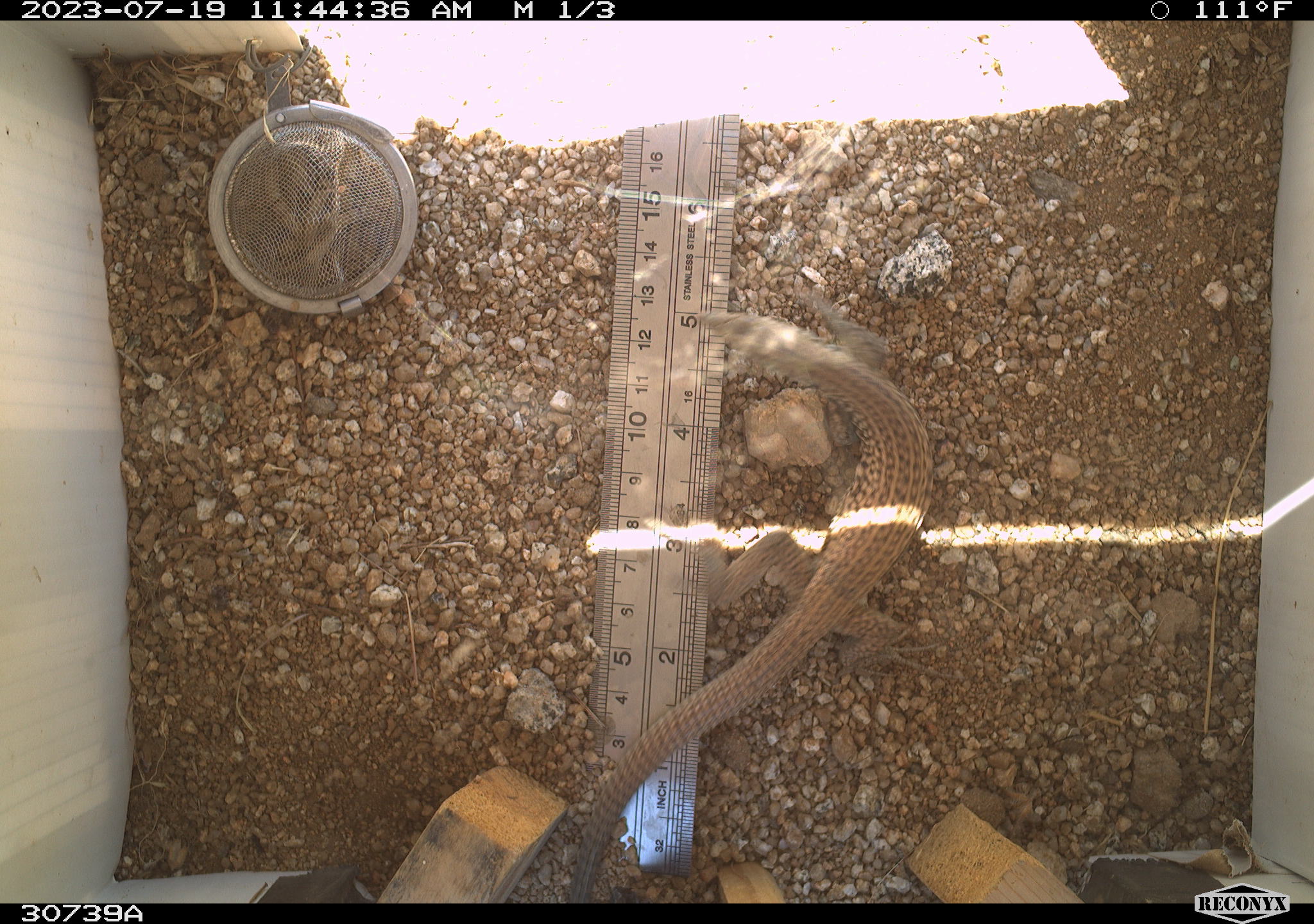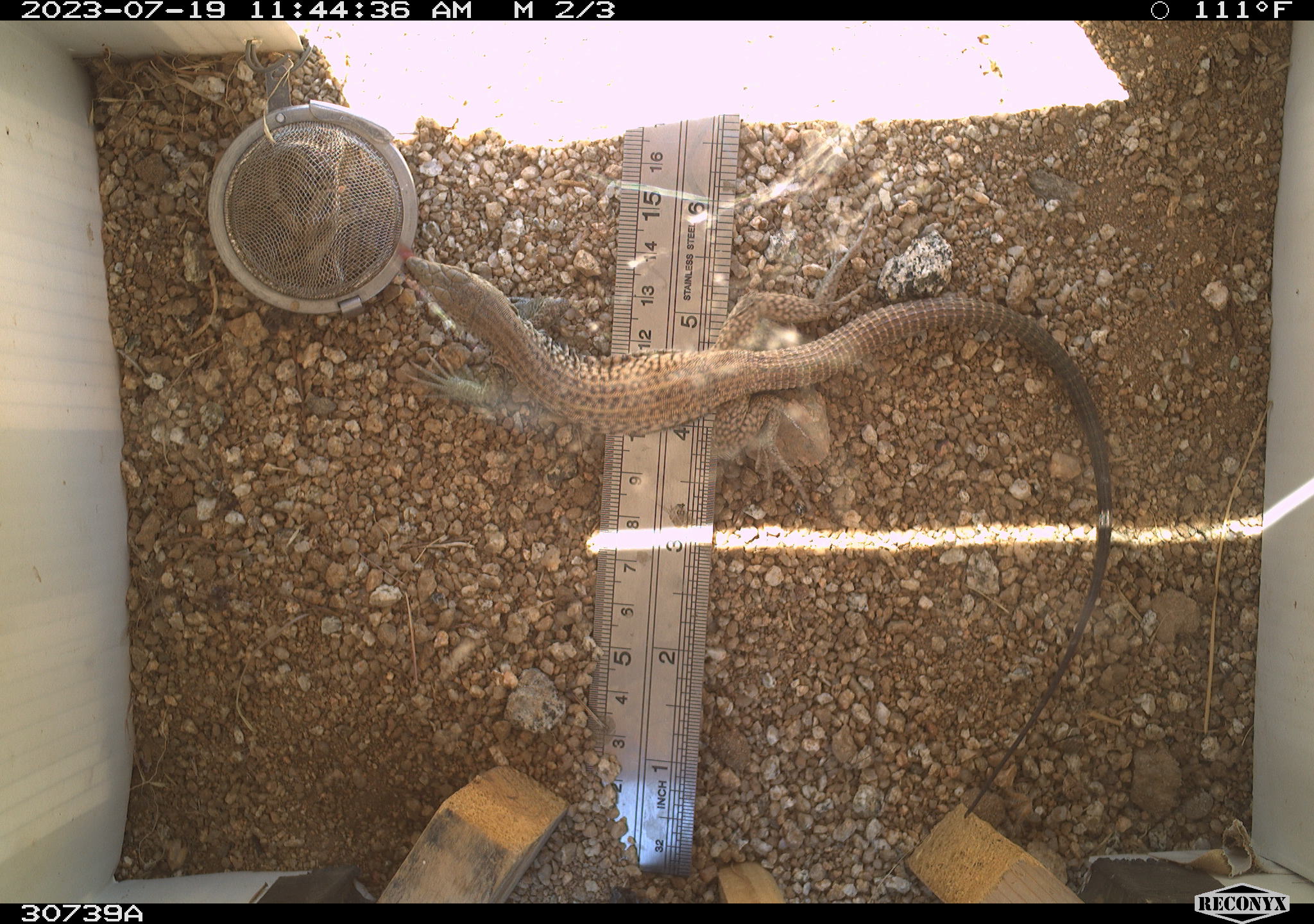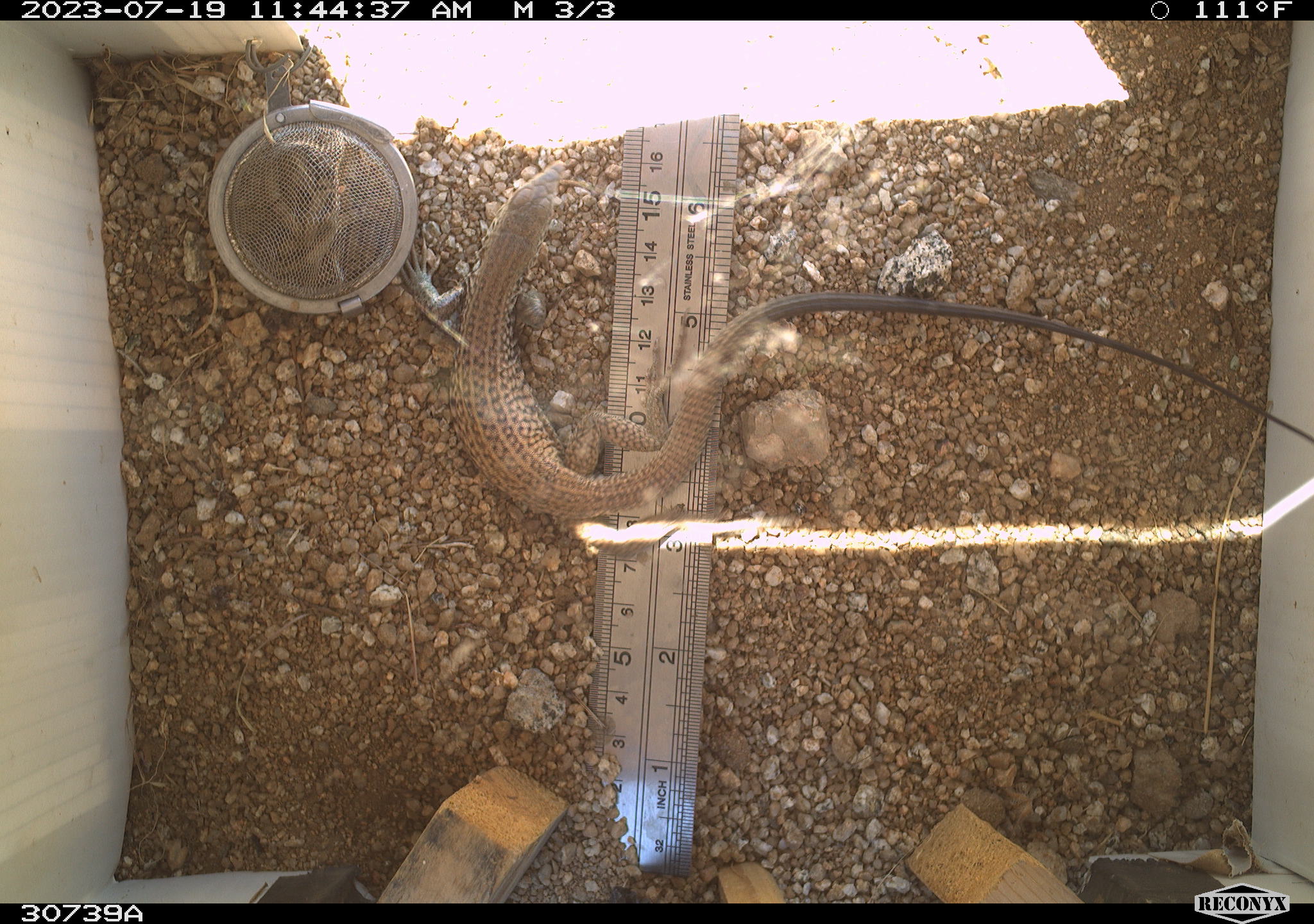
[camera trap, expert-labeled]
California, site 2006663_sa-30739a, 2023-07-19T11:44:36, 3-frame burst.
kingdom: Animalia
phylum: Chordata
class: Reptilia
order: Squamata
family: Teiidae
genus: Aspidoscelis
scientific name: Aspidoscelis tigris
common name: western whiptail